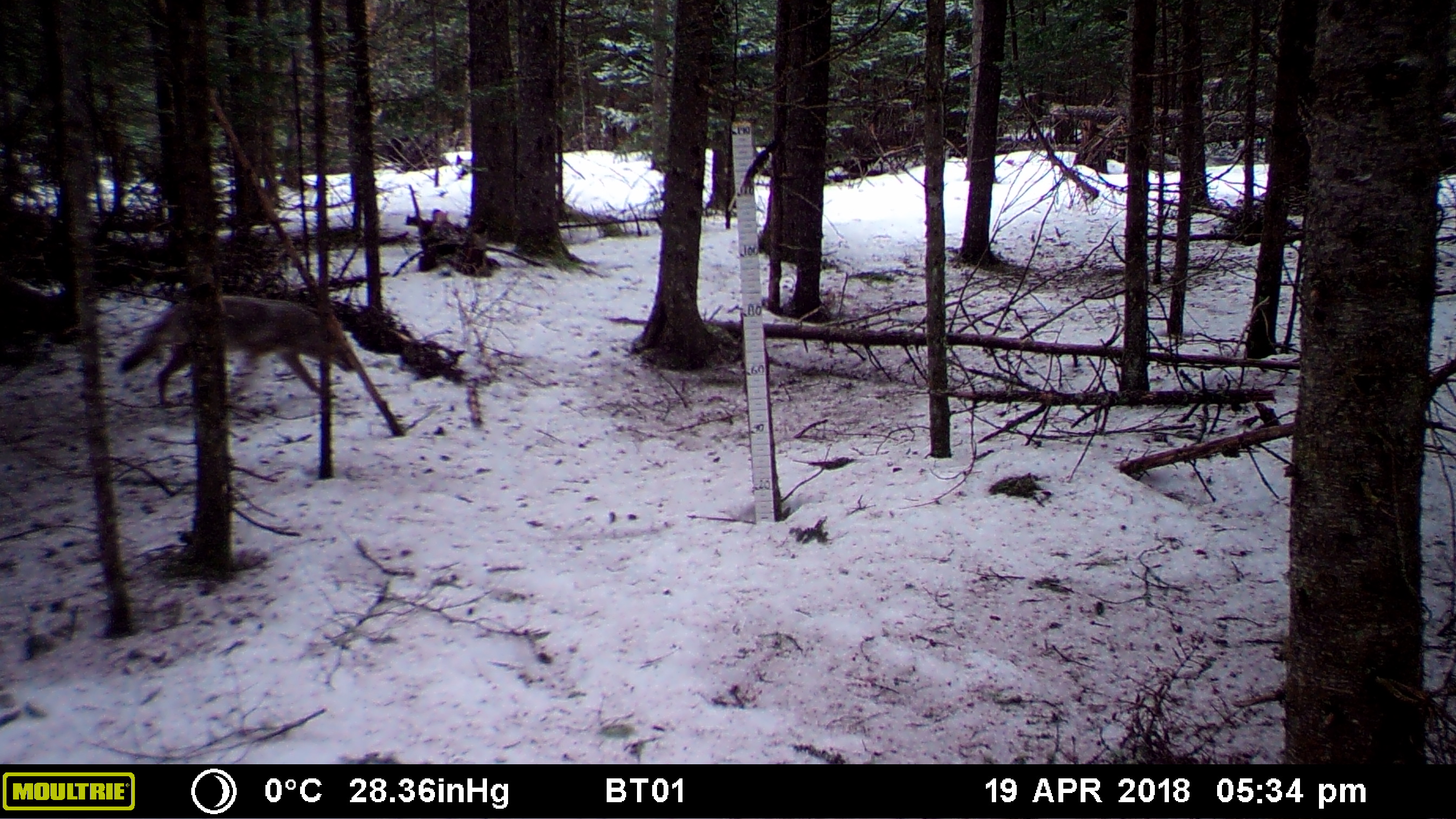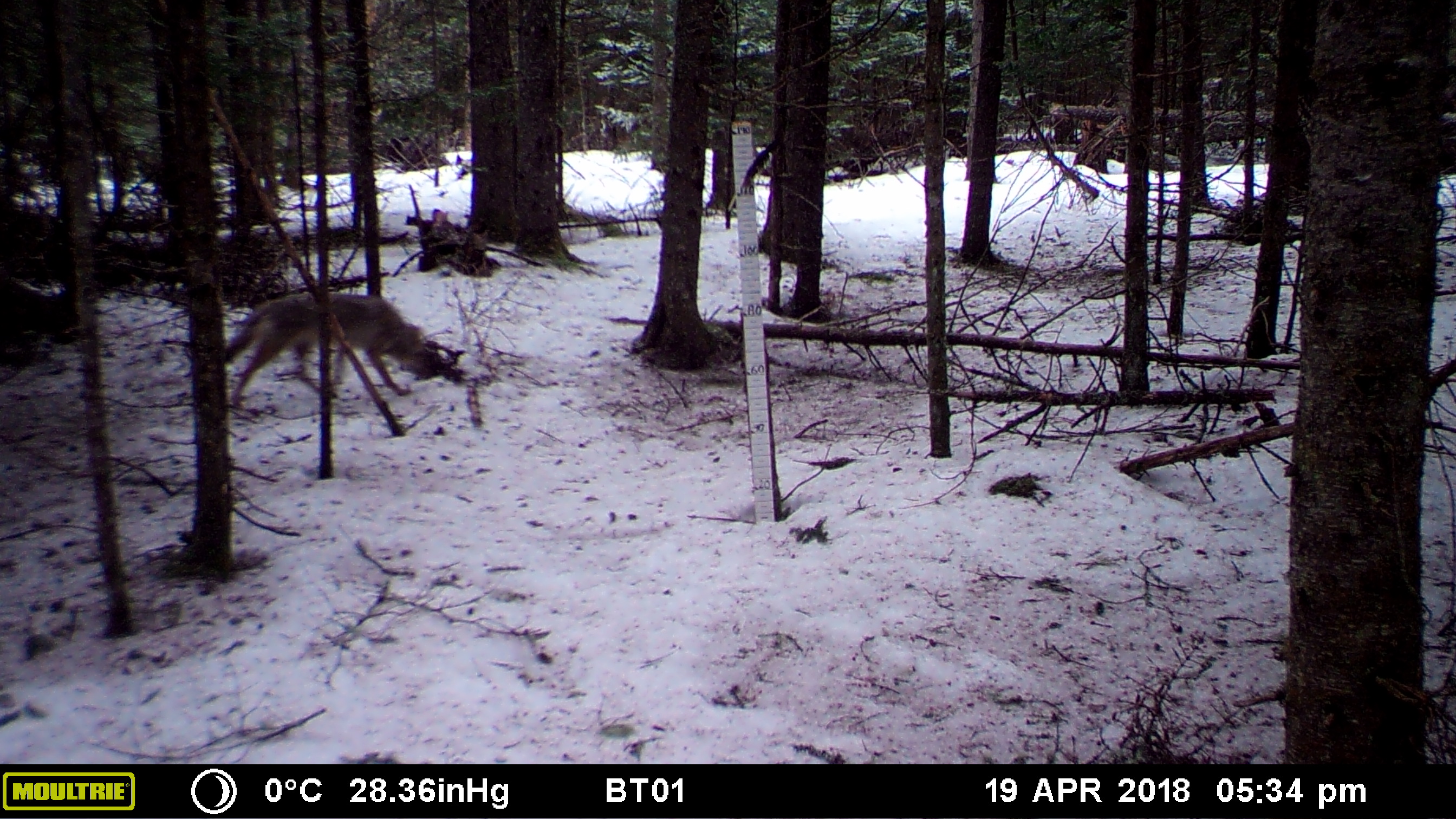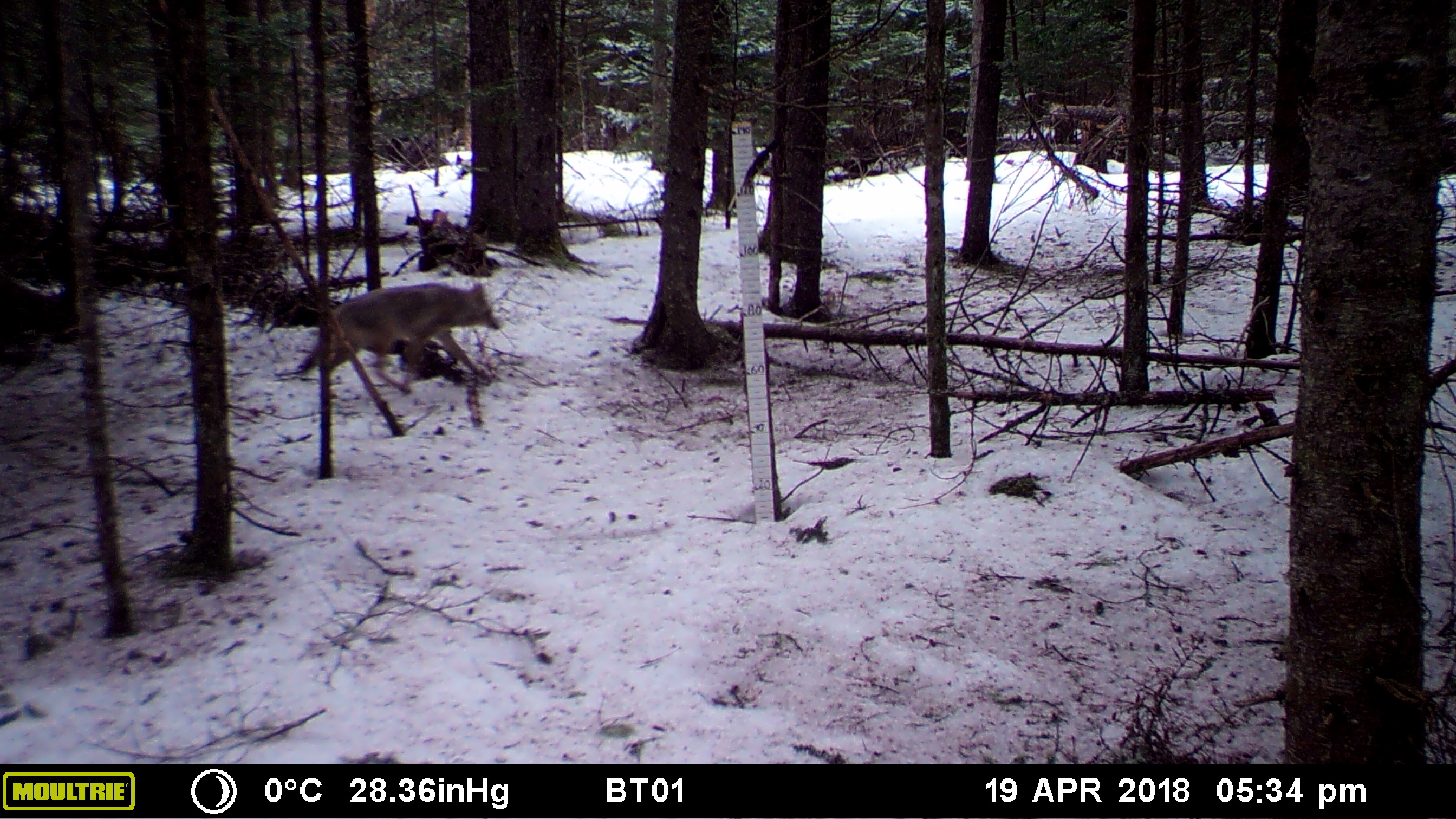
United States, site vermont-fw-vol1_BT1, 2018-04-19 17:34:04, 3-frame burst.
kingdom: Animalia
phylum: Chordata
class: Mammalia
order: Carnivora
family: Canidae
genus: Canis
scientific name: Canis latrans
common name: coyote